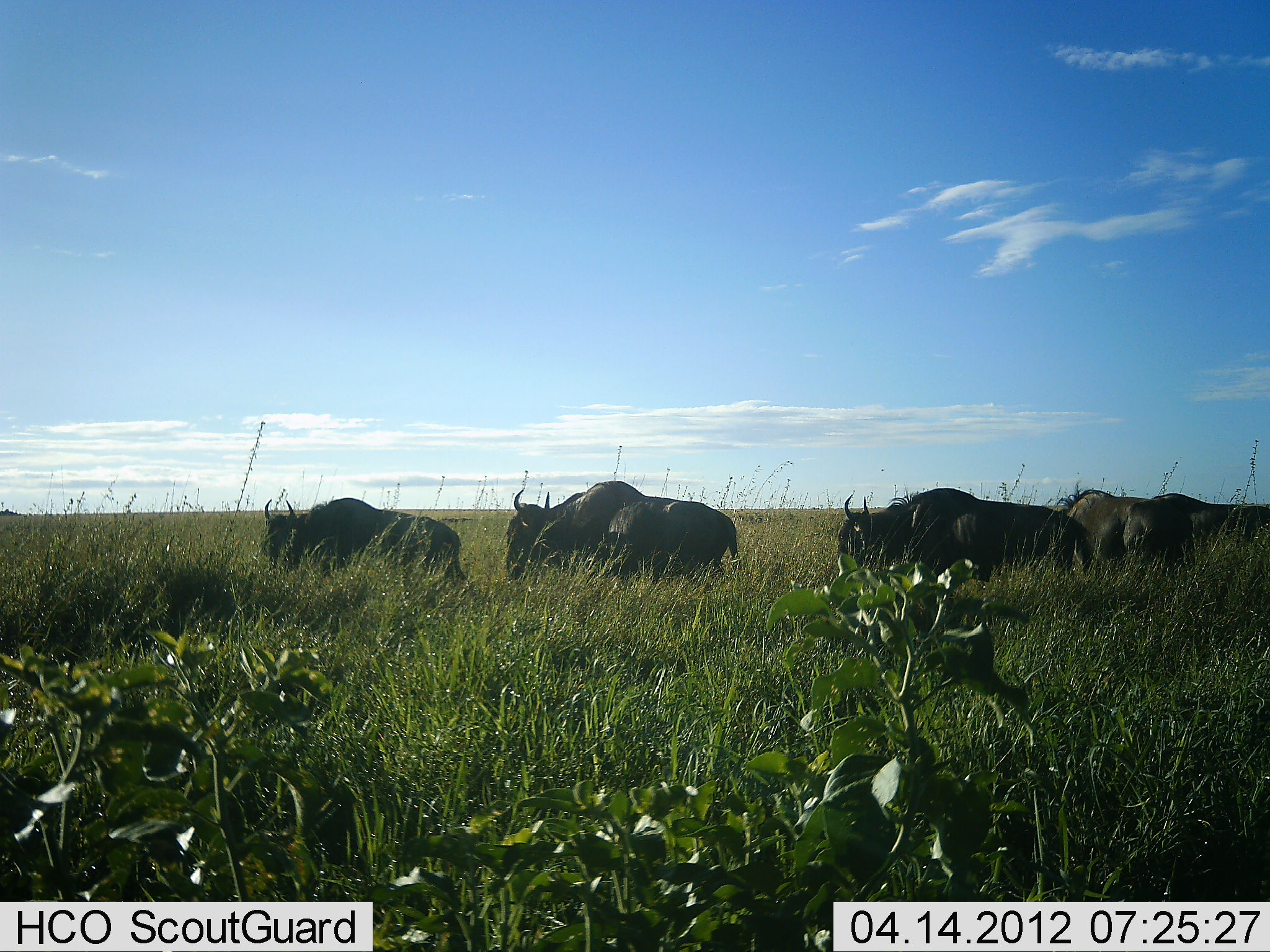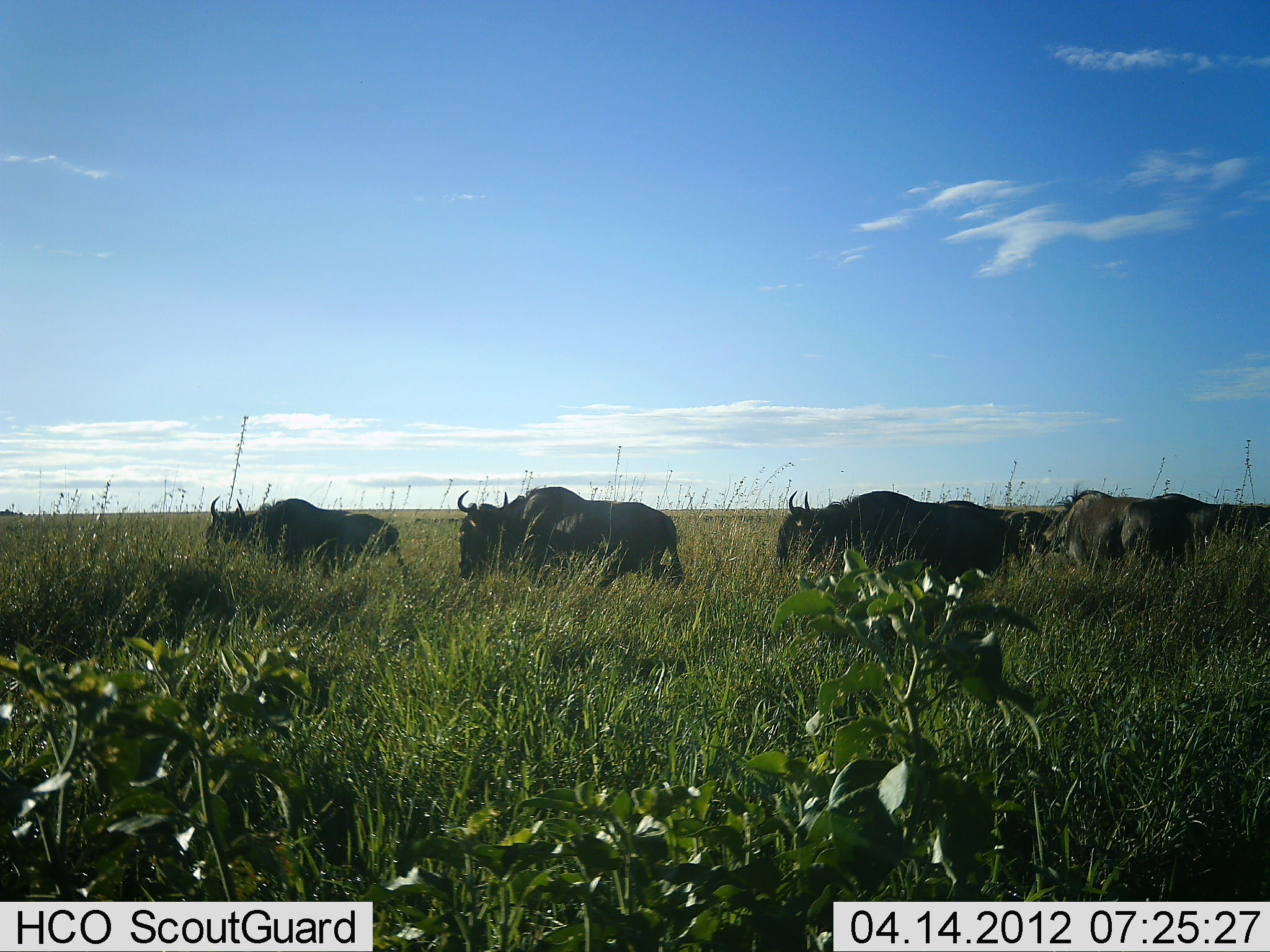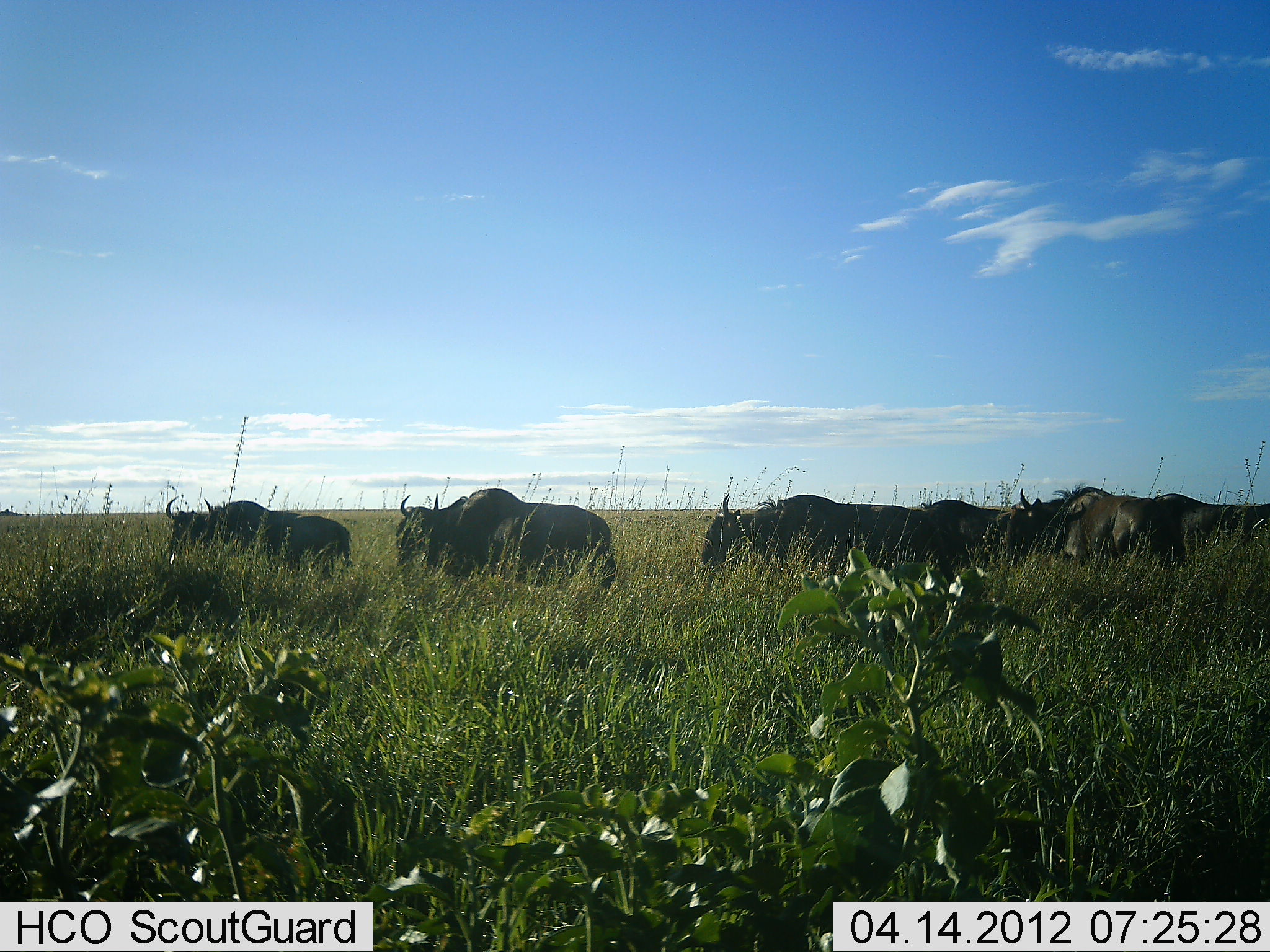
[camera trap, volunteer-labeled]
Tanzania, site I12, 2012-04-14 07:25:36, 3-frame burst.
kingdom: Animalia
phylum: Chordata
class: Mammalia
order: Artiodactyla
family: Bovidae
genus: Connochaetes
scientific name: Connochaetes taurinus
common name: blue wildebeest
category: wildebeest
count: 6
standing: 12%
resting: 0%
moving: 100%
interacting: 0%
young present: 0%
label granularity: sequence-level